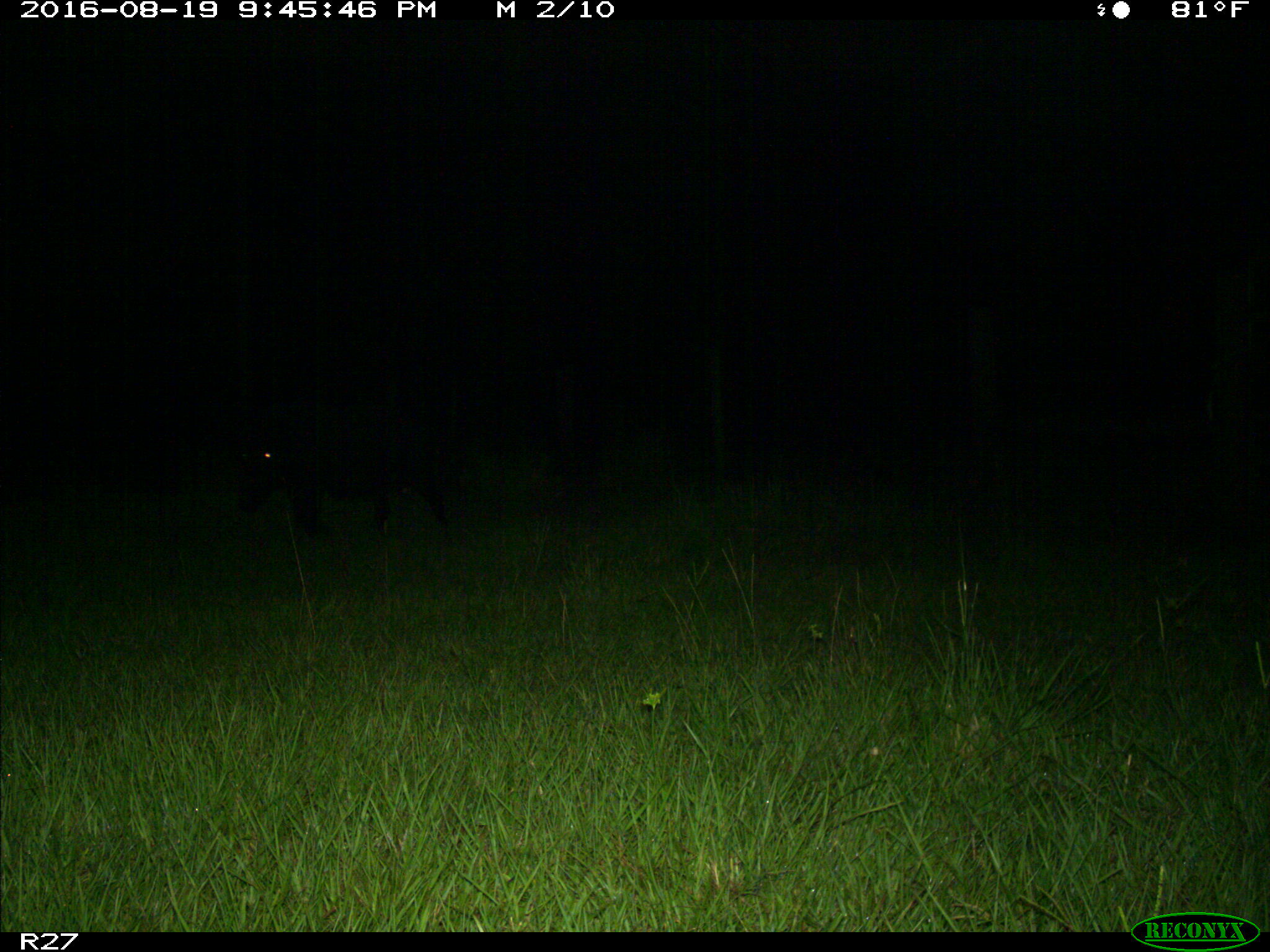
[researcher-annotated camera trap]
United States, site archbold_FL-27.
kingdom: Animalia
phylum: Chordata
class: Mammalia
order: Artiodactyla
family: Suidae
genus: Sus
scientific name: Sus scrofa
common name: wild boar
Sus scrofa (wild boar).